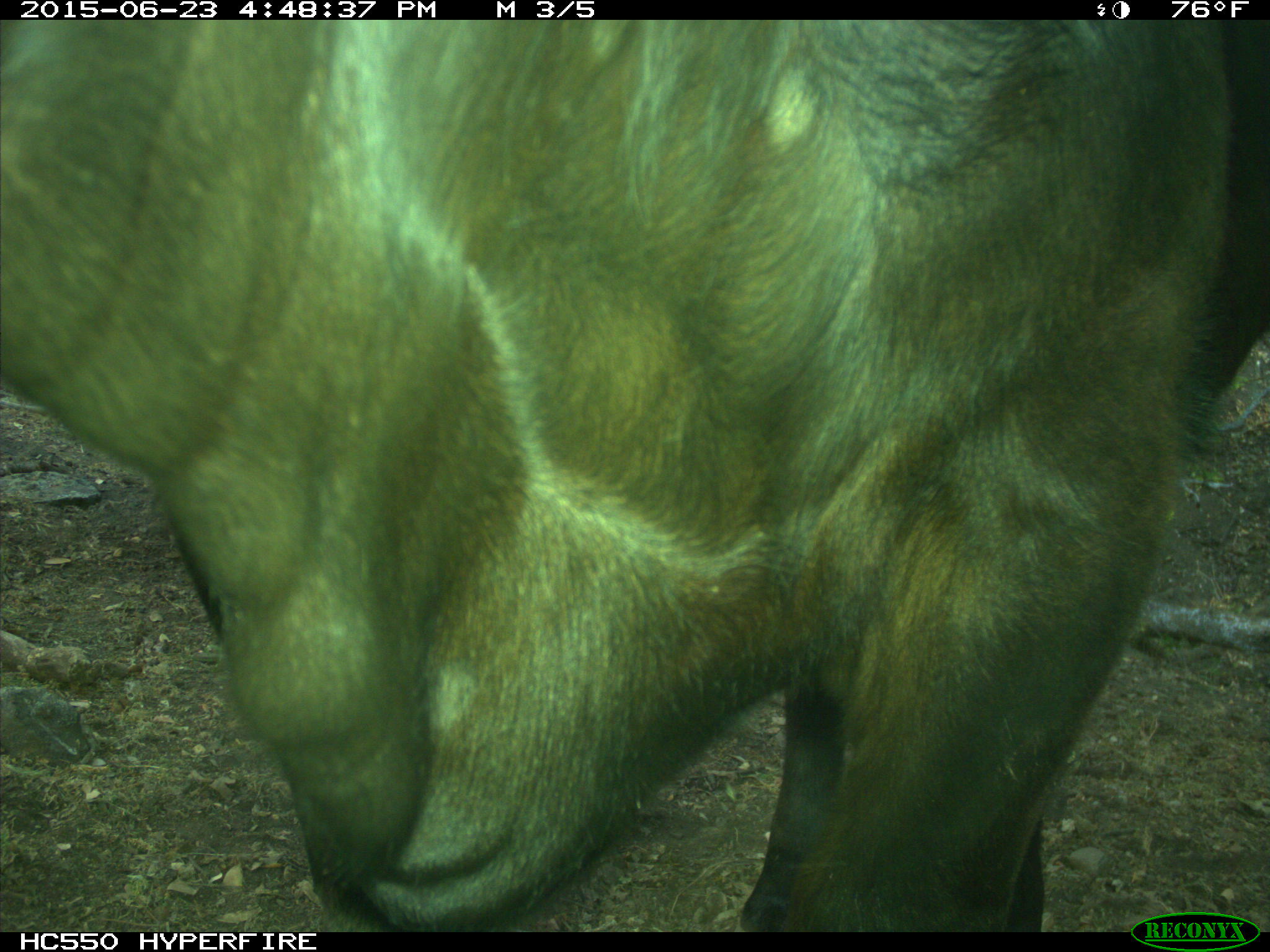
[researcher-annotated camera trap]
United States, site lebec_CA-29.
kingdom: Animalia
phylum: Chordata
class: Mammalia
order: Artiodactyla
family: Bovidae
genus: Bos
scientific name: Bos taurus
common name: domestic cow